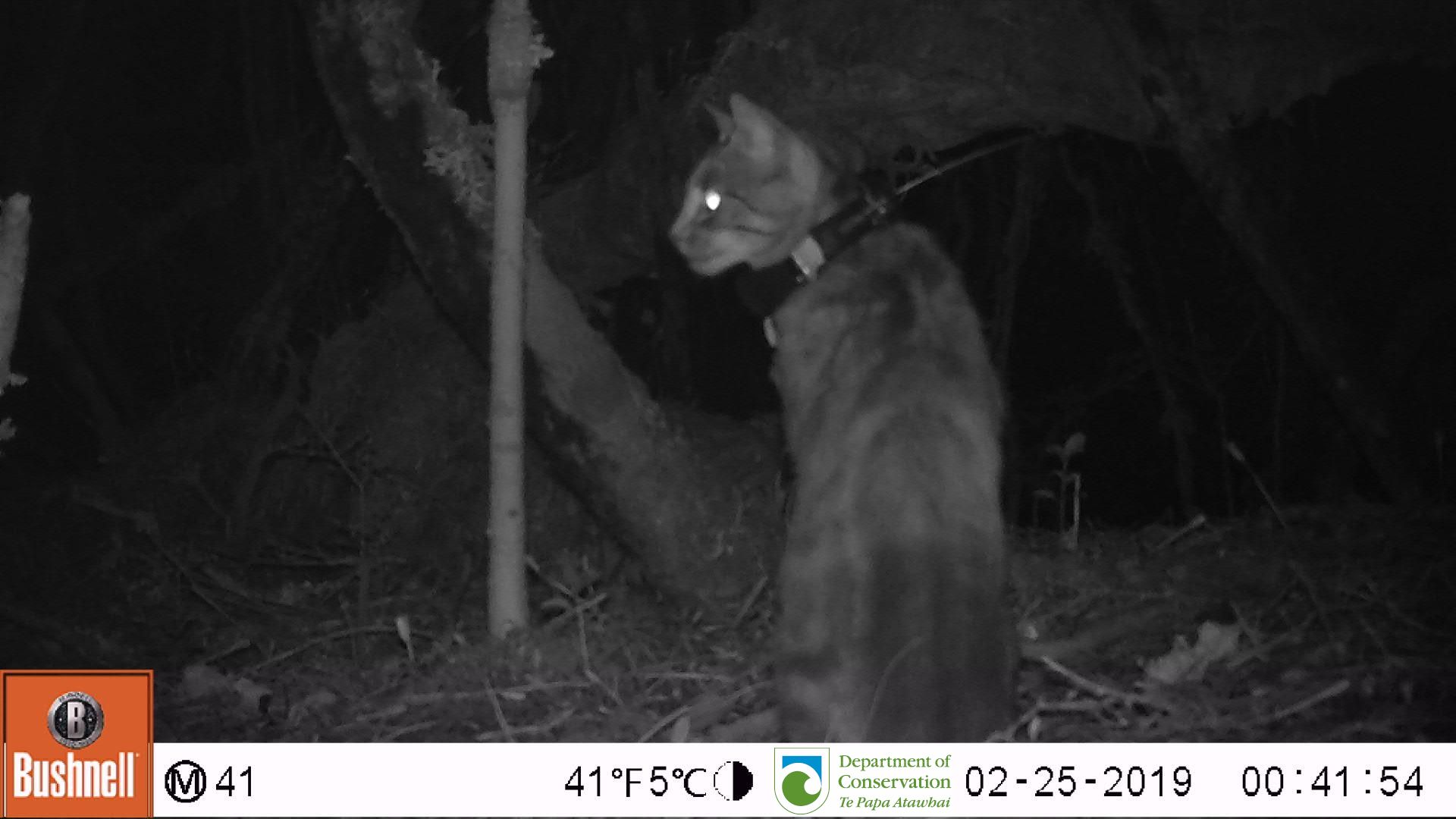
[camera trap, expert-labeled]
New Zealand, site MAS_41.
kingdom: Animalia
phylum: Chordata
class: Mammalia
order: Carnivora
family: Felidae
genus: Felis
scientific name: Felis catus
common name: domestic cat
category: cat